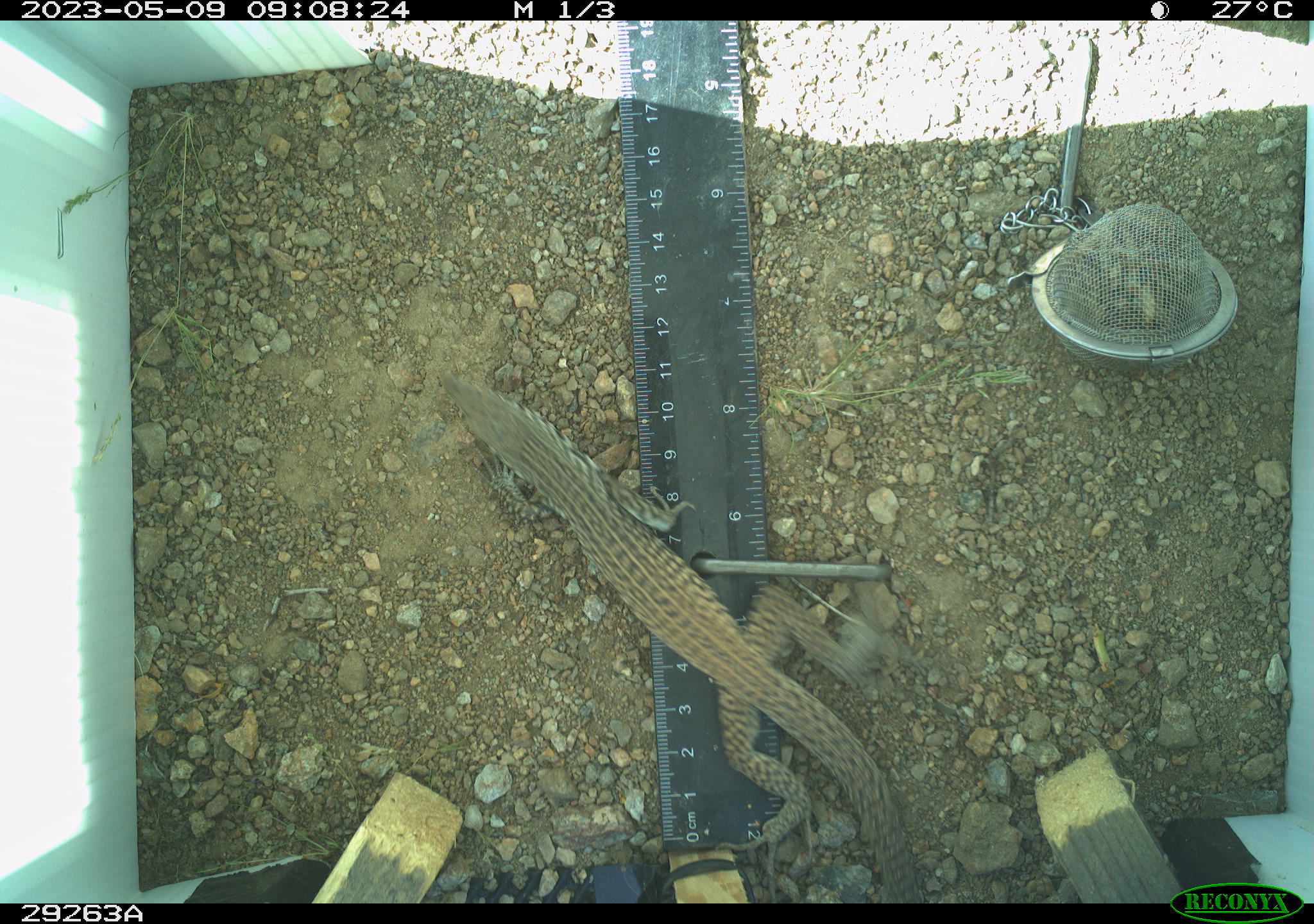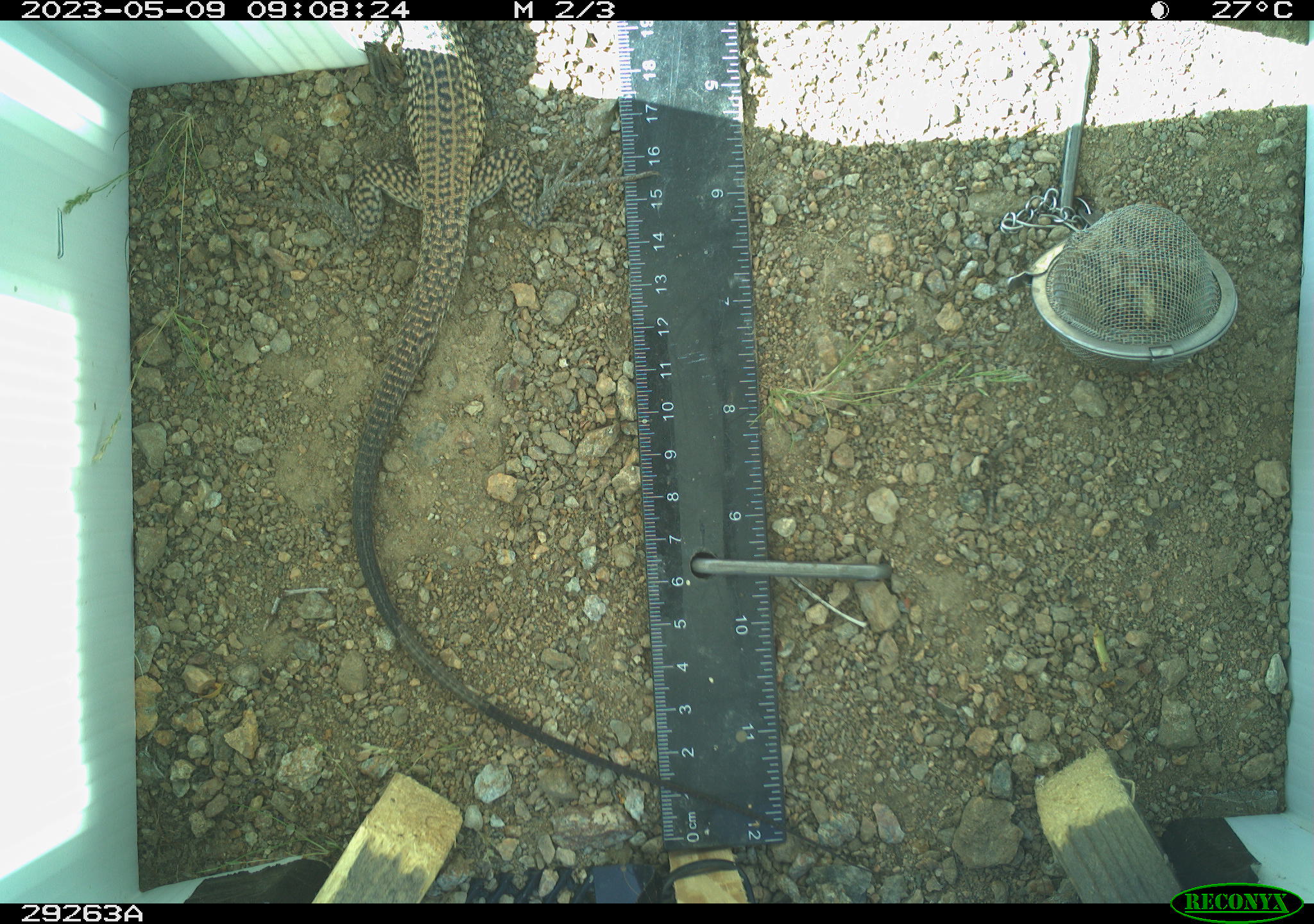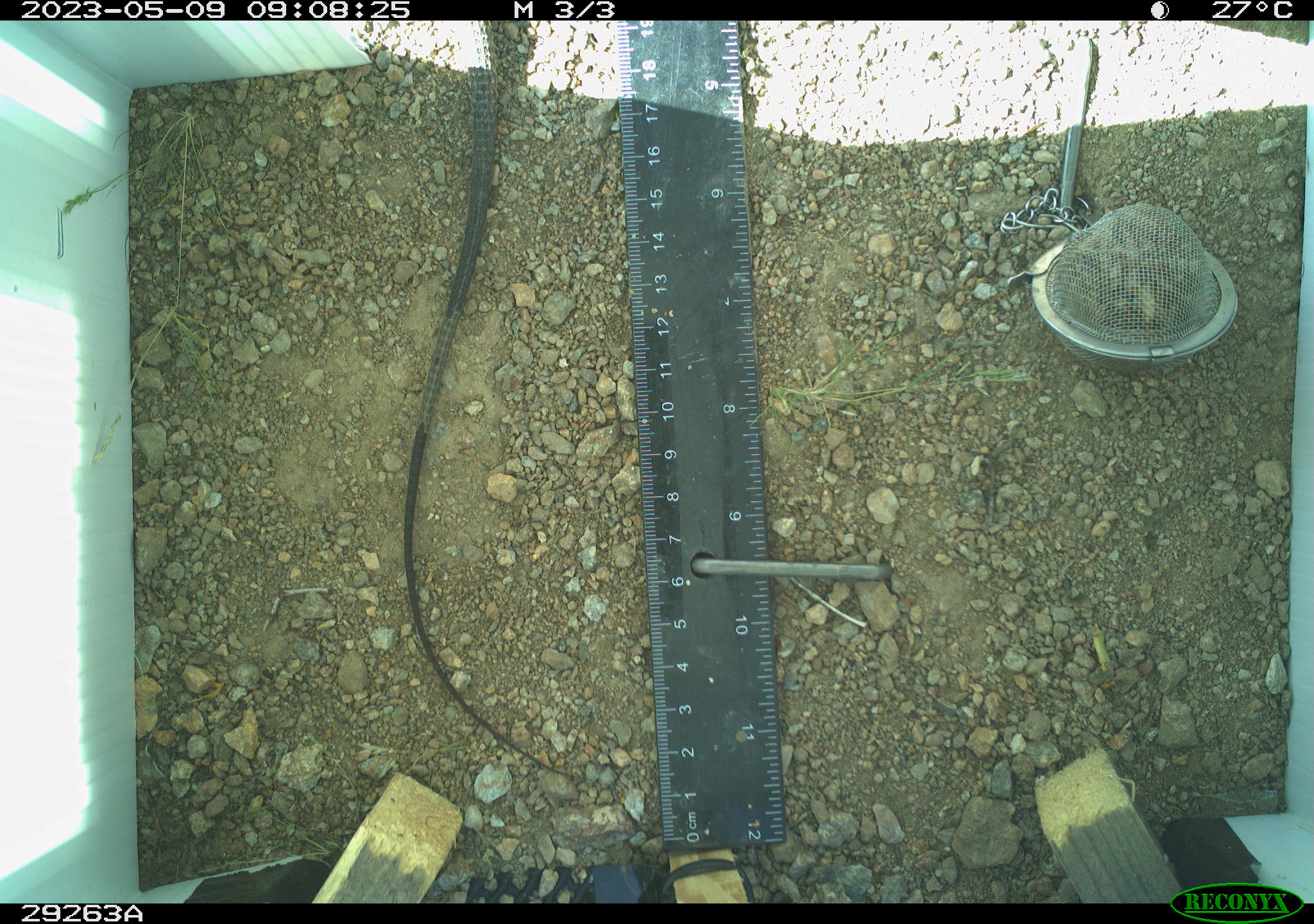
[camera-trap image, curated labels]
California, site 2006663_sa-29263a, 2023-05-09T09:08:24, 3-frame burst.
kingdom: Animalia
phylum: Chordata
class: Reptilia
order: Squamata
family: Teiidae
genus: Aspidoscelis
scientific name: Aspidoscelis tigris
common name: western whiptail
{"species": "western whiptail (Aspidoscelis tigris)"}